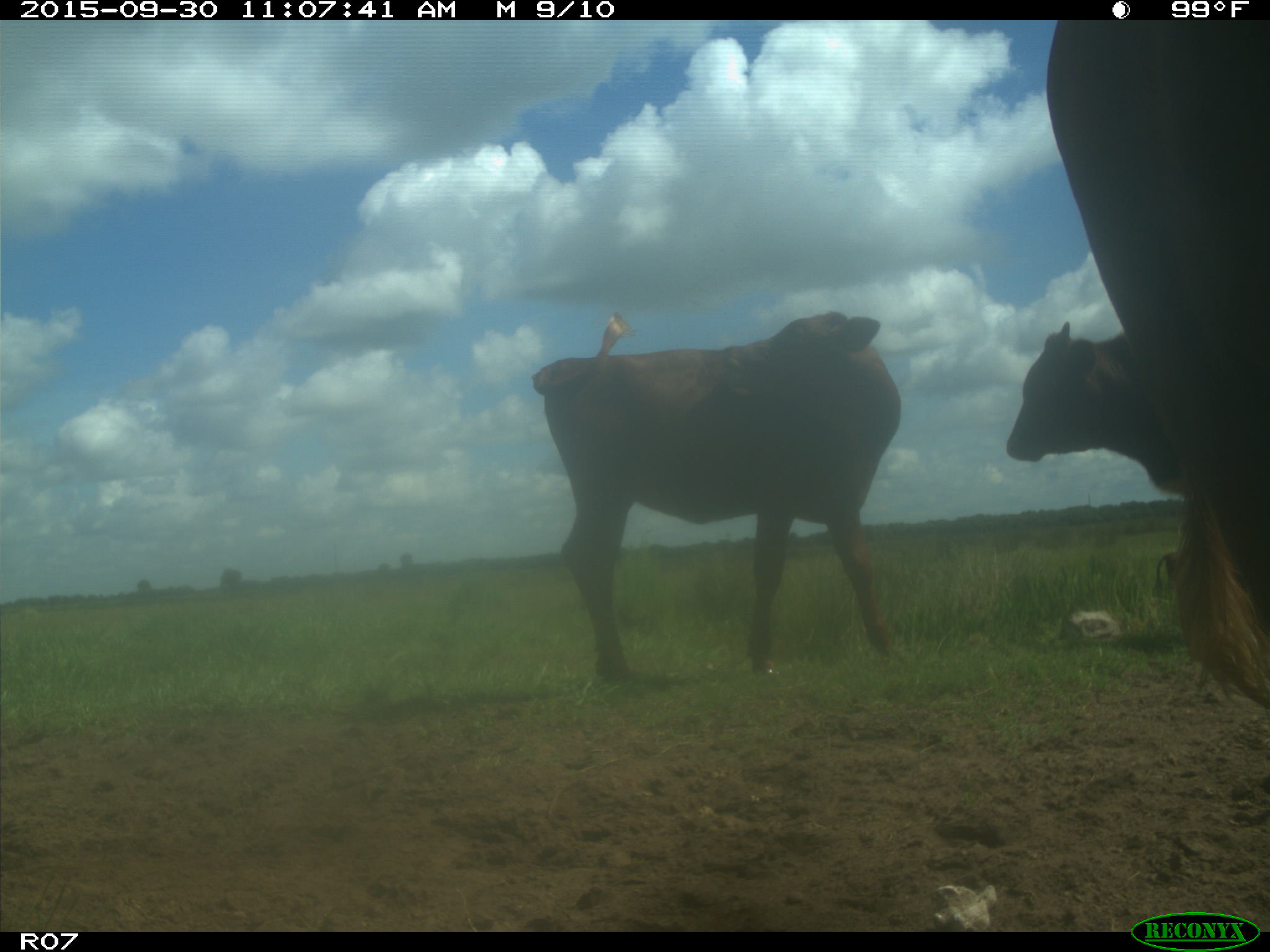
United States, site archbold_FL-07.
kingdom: Animalia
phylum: Chordata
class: Mammalia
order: Artiodactyla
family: Bovidae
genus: Bos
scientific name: Bos taurus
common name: domestic cow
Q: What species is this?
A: Bos taurus (domestic cow).